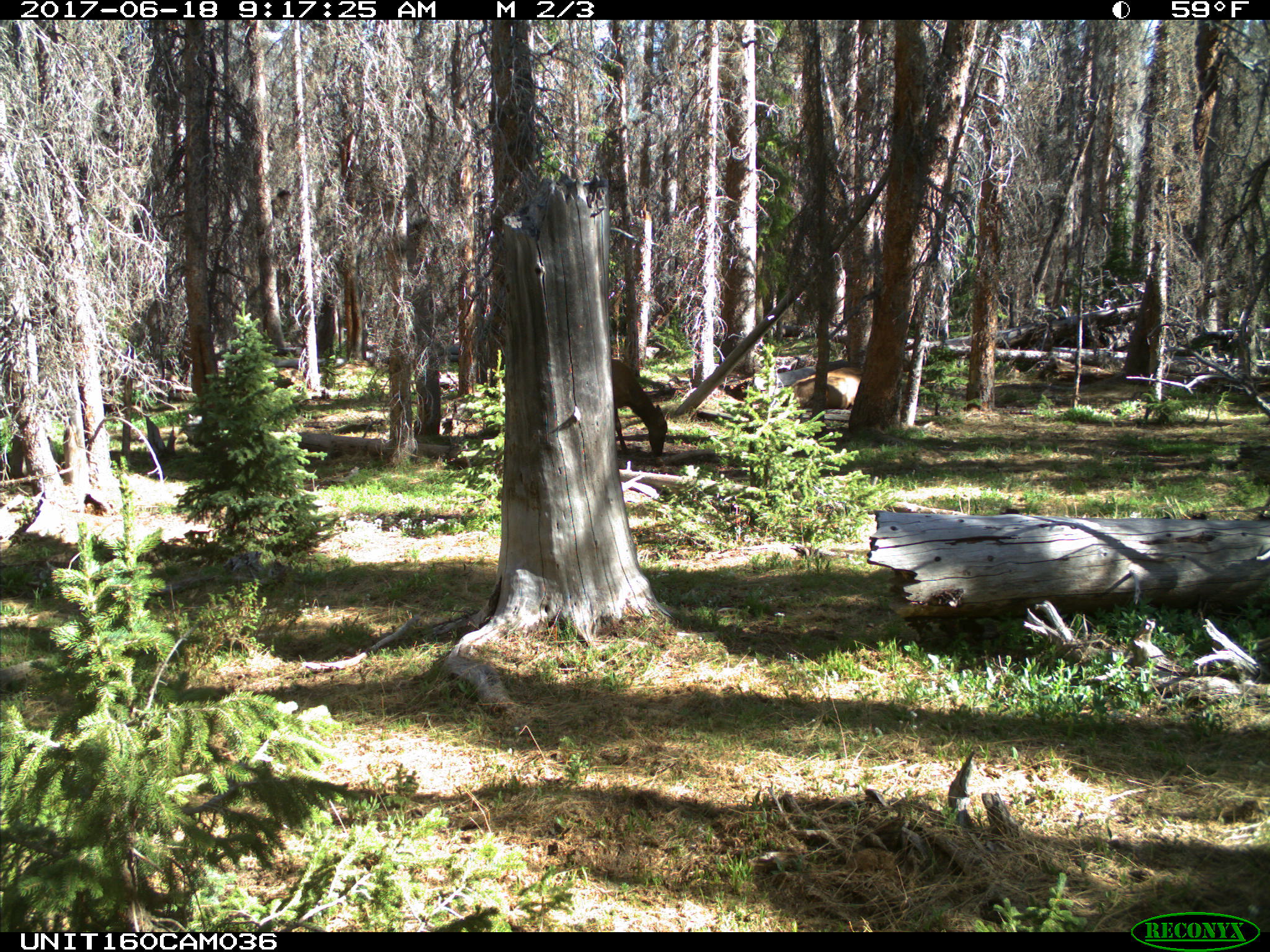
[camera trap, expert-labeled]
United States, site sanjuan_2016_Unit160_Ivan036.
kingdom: Animalia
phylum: Chordata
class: Mammalia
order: Artiodactyla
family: Cervidae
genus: Cervus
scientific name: Cervus elaphus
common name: red deer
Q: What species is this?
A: Cervus elaphus (red deer).